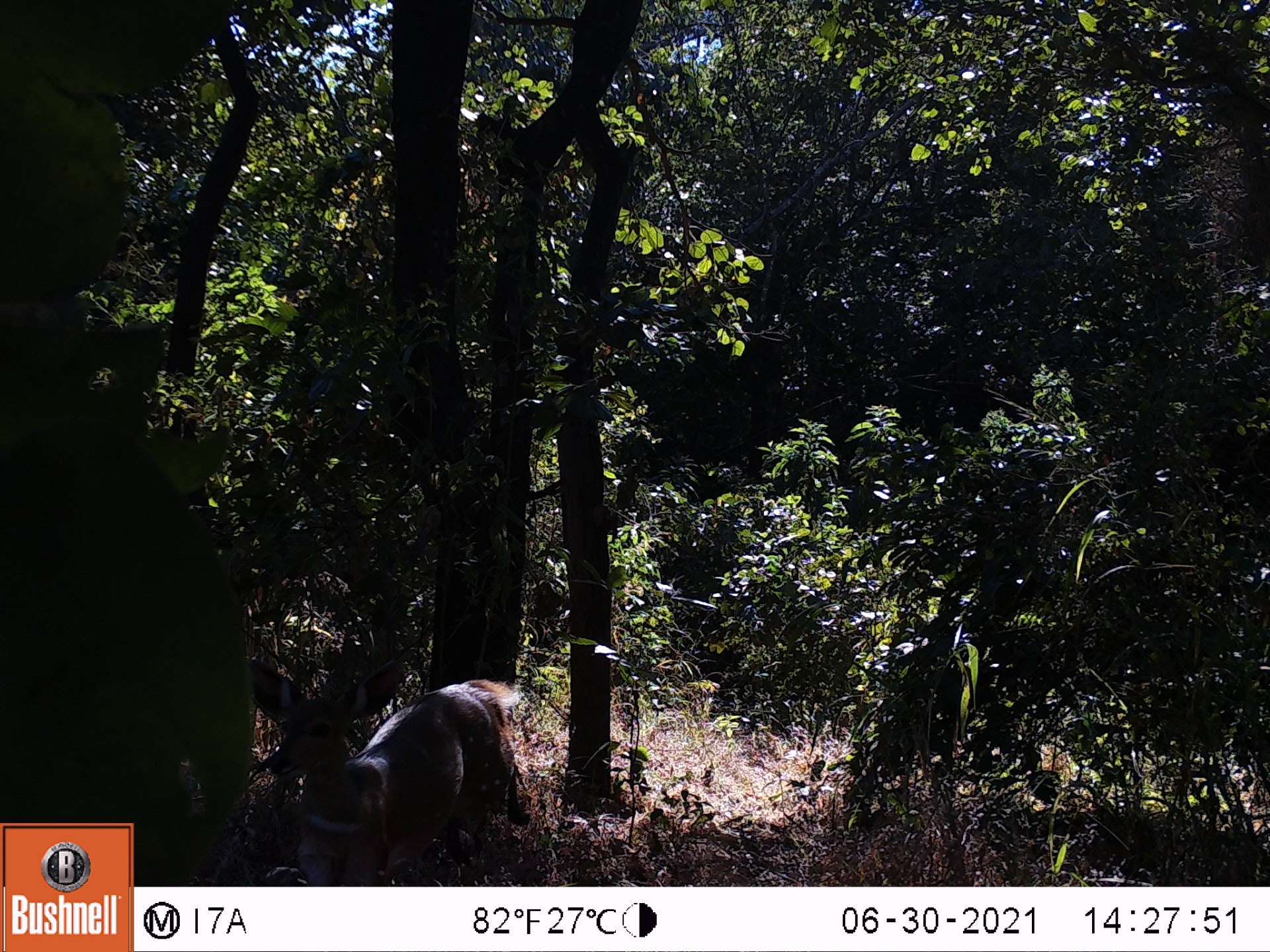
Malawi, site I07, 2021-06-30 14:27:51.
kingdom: Animalia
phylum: Chordata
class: Mammalia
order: Artiodactyla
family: Bovidae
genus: Tragelaphus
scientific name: Tragelaphus sylvaticus sylvaticus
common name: cape bushbuck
Cape bushbuck (Tragelaphus sylvaticus sylvaticus), count 1.